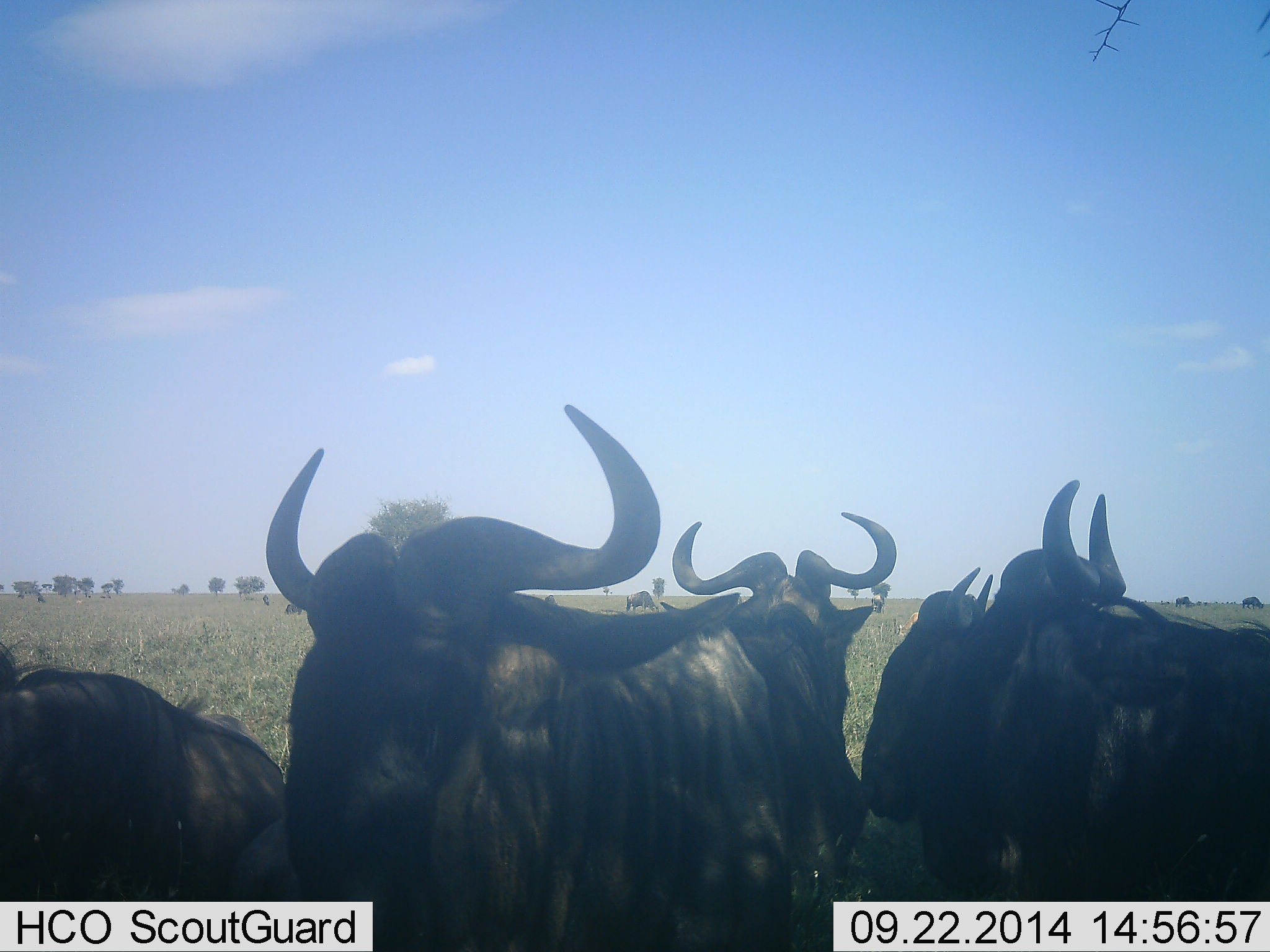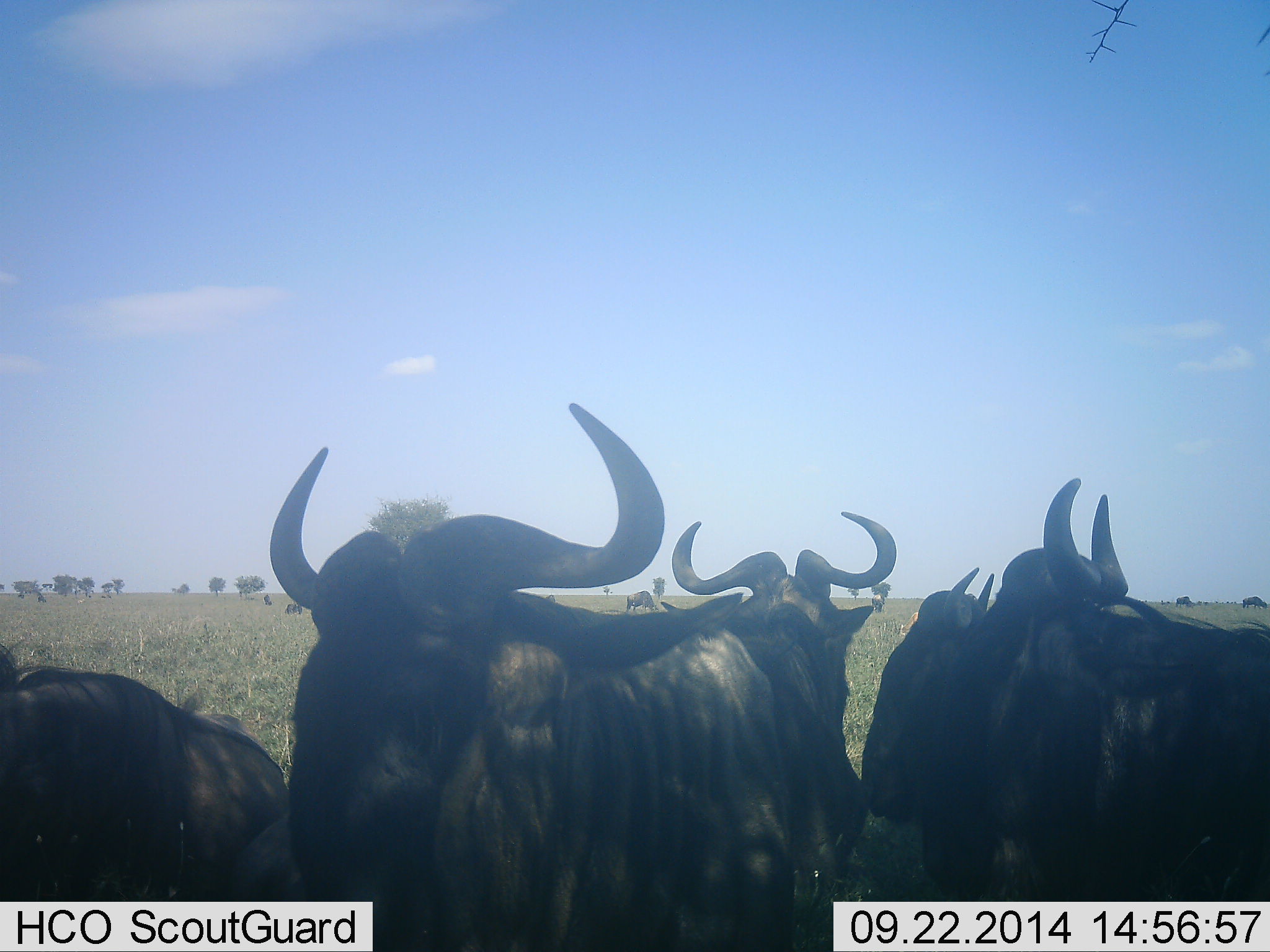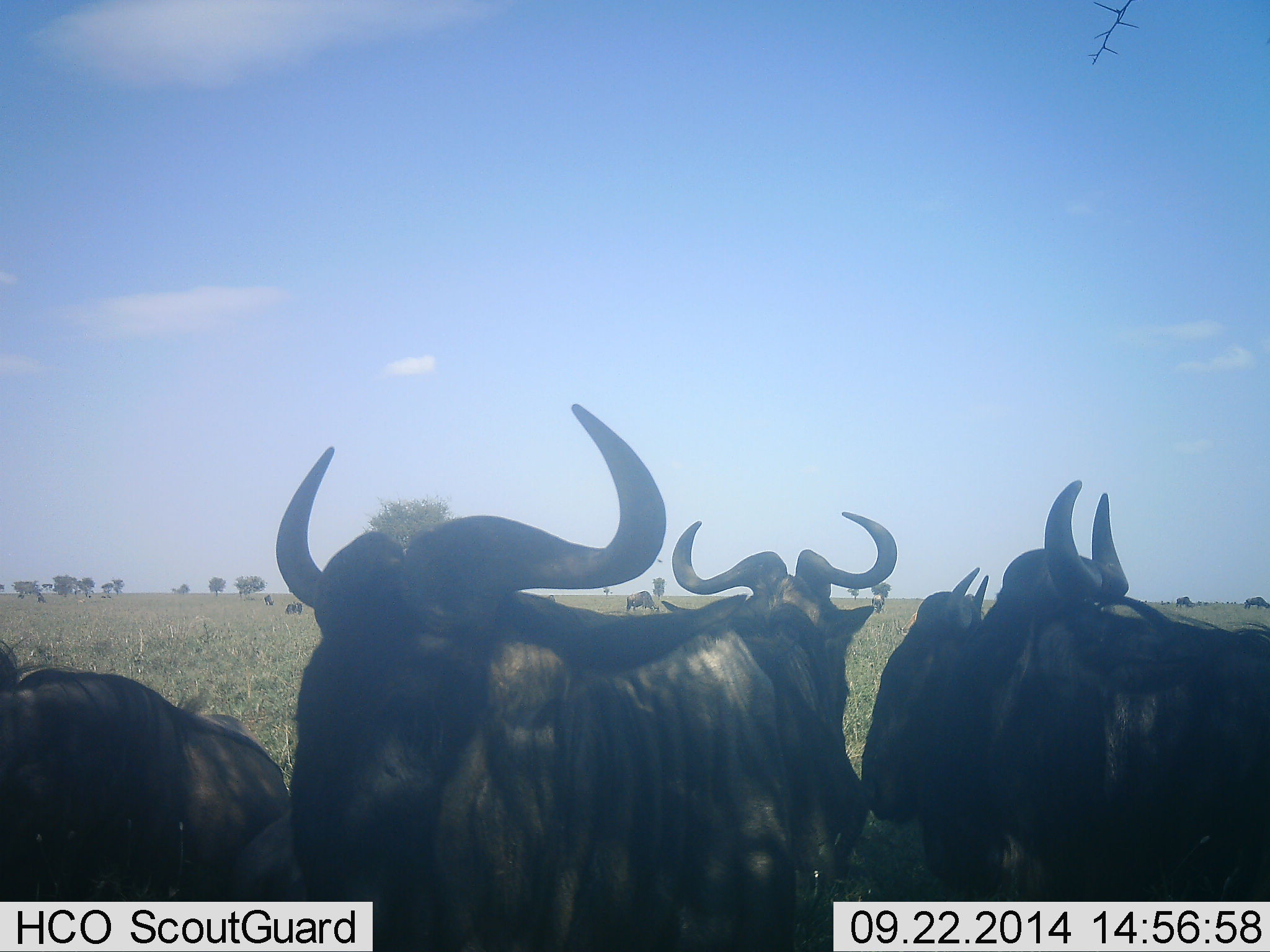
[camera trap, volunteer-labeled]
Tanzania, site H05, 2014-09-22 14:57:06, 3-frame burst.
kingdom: Animalia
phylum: Chordata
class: Mammalia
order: Artiodactyla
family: Bovidae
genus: Connochaetes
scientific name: Connochaetes taurinus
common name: blue wildebeest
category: wildebeest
Wildebeest (blue wildebeest) (Connochaetes taurinus), count 8. Behavior (volunteer vote fractions): standing 60%, resting 60%, moving 10%, interacting 0%. Young present (vote fraction): 0%. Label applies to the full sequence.